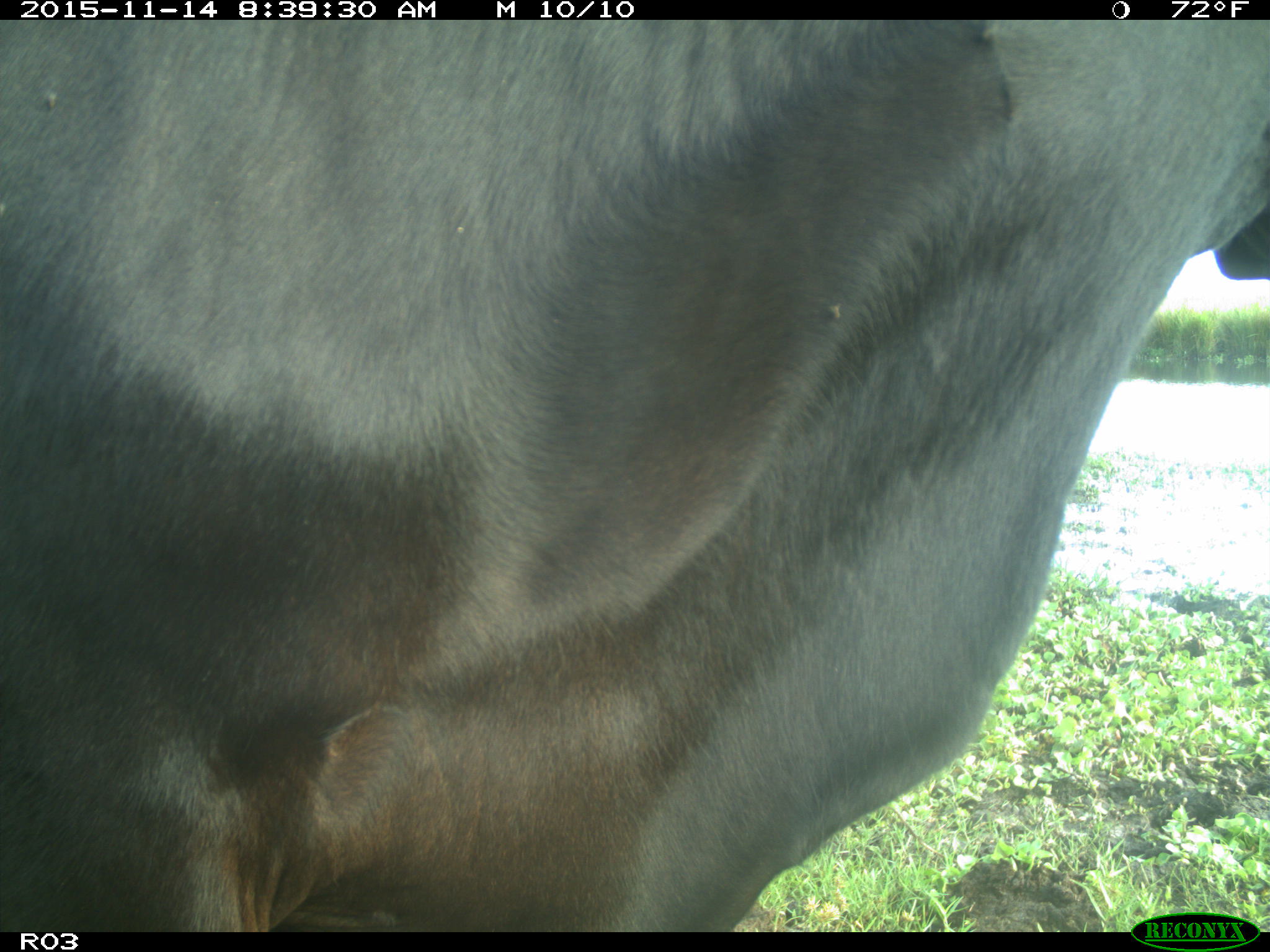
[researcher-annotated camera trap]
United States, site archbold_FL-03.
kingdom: Animalia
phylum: Chordata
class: Mammalia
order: Artiodactyla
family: Bovidae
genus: Bos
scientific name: Bos taurus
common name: domestic cow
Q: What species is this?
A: Bos taurus (domestic cow).